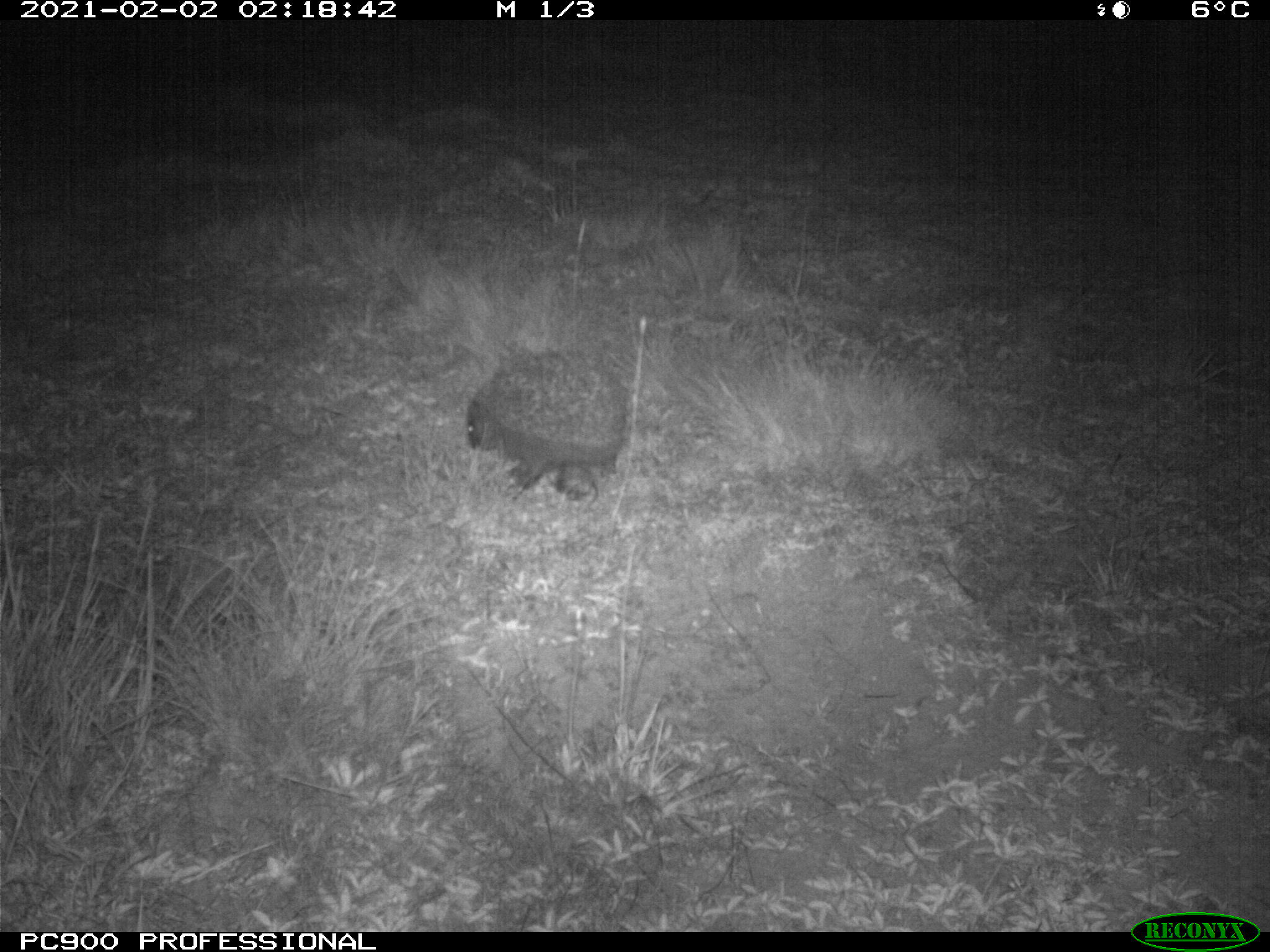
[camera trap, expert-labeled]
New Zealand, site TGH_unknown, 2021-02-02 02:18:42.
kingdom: Animalia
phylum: Chordata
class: Mammalia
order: Eulipotyphla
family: Erinaceidae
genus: Erinaceus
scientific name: Erinaceus europaeus europaeus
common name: european hedgehog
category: hedgehog